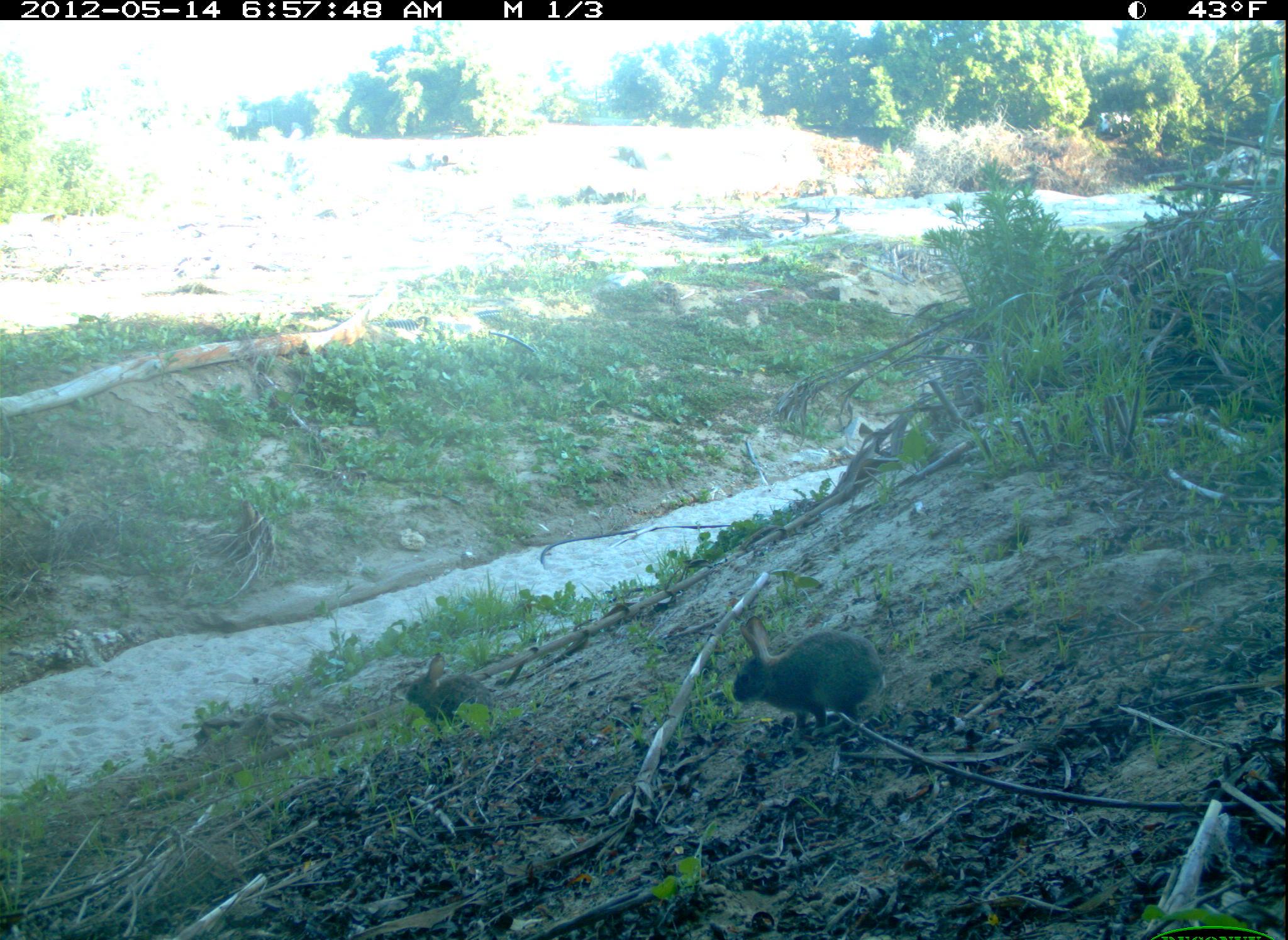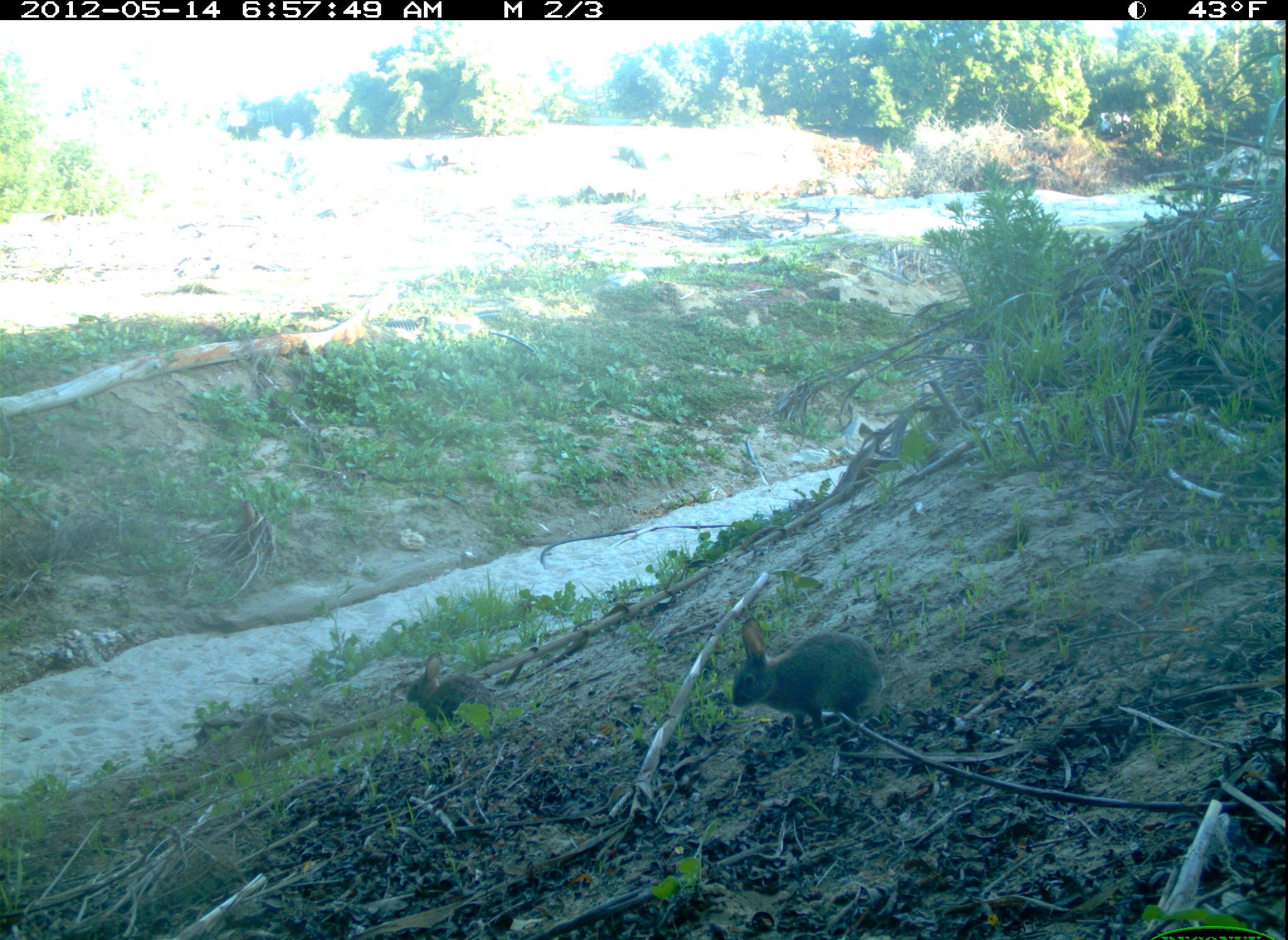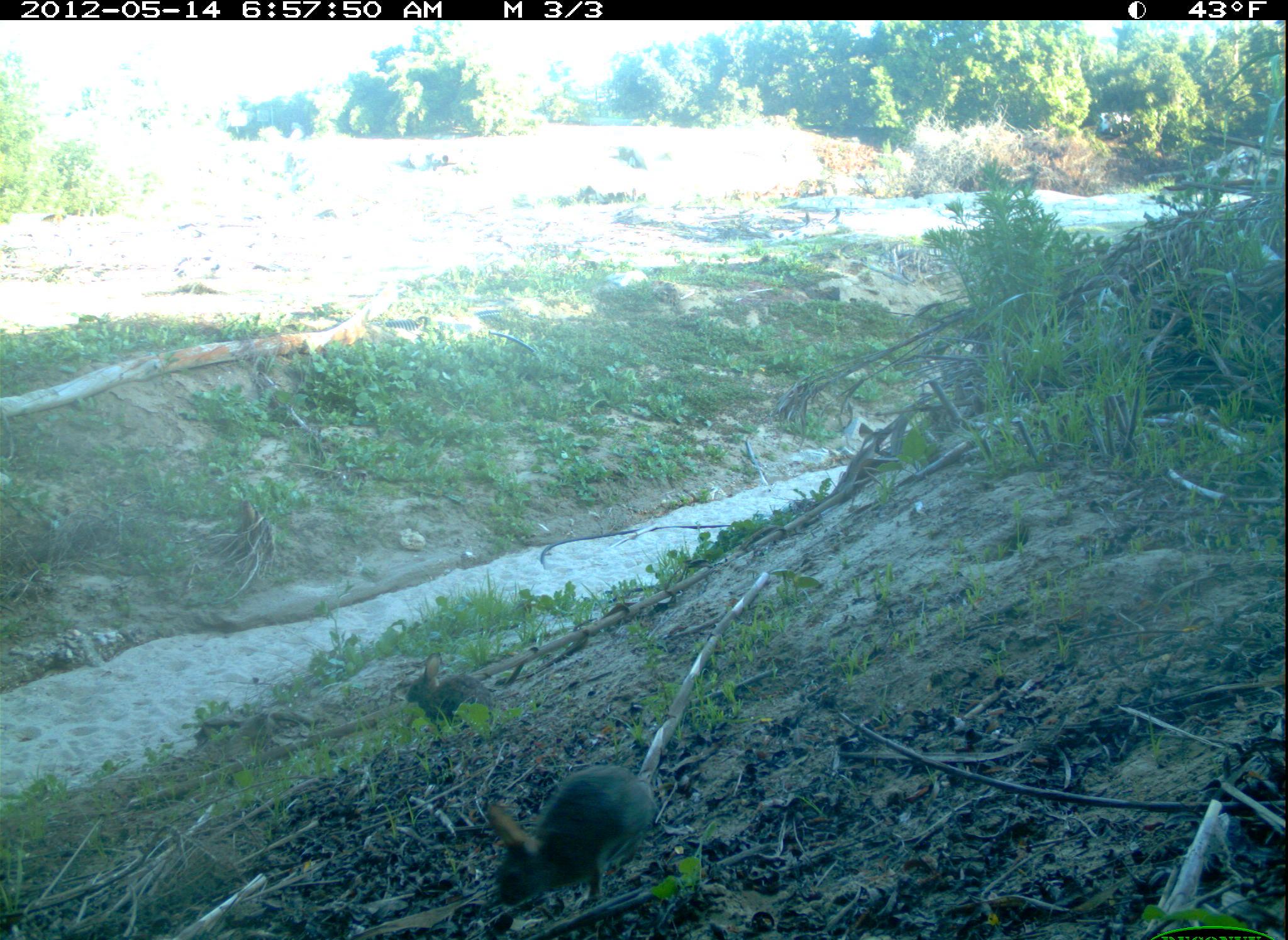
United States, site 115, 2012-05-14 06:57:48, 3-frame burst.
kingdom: Animalia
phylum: Chordata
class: Mammalia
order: Lagomorpha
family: Leporidae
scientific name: Leporidae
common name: rabbits and hares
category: rabbit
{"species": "rabbit (rabbits and hares) (Leporidae)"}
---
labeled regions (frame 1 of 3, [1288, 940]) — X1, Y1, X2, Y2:
rabbit: 727, 612, 897, 751; 400, 643, 500, 738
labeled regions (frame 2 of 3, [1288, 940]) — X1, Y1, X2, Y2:
rabbit: 716, 615, 911, 751; 398, 642, 505, 748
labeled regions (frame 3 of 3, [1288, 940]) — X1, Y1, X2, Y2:
rabbit: 465, 767, 684, 916; 402, 646, 514, 737